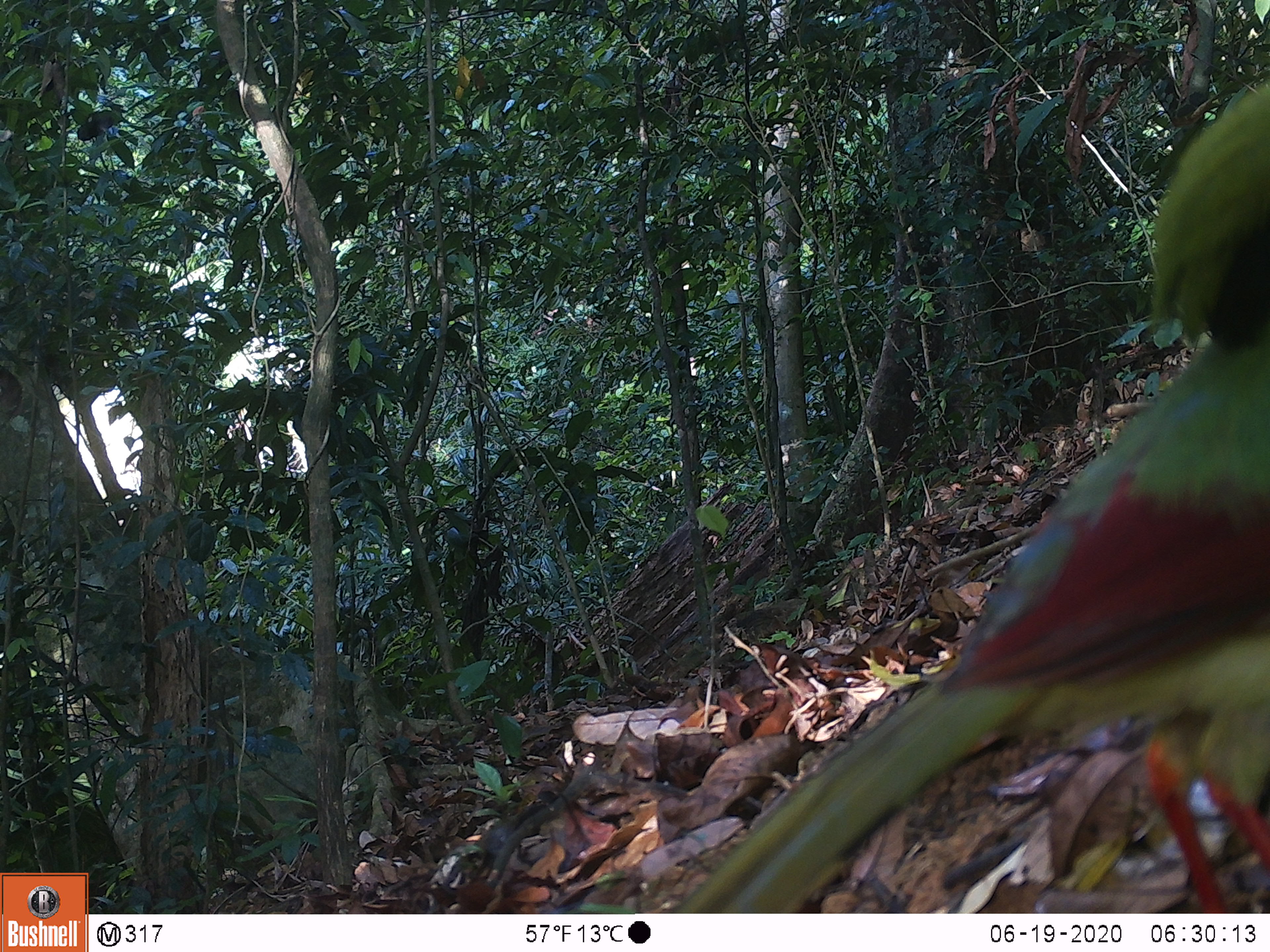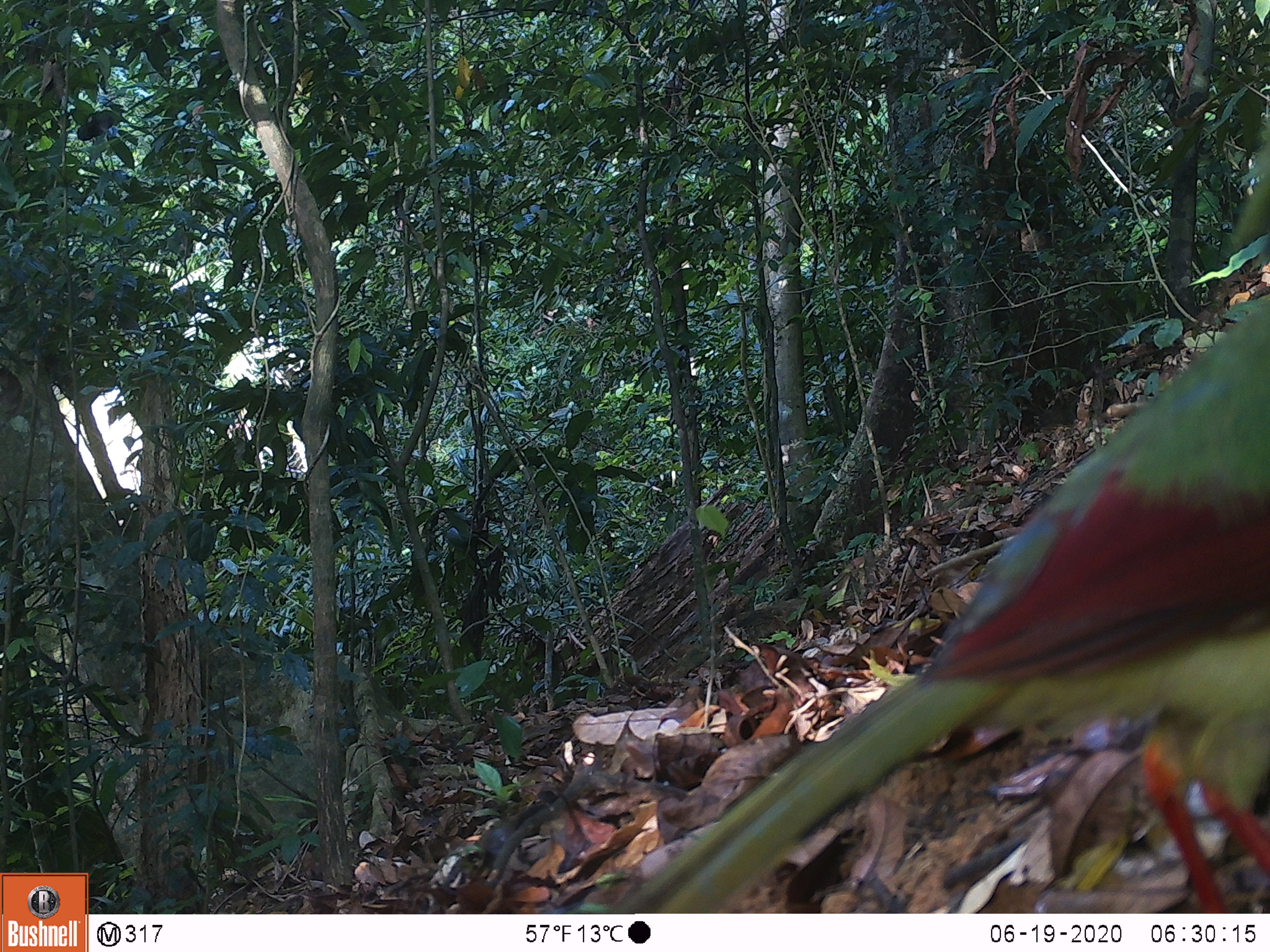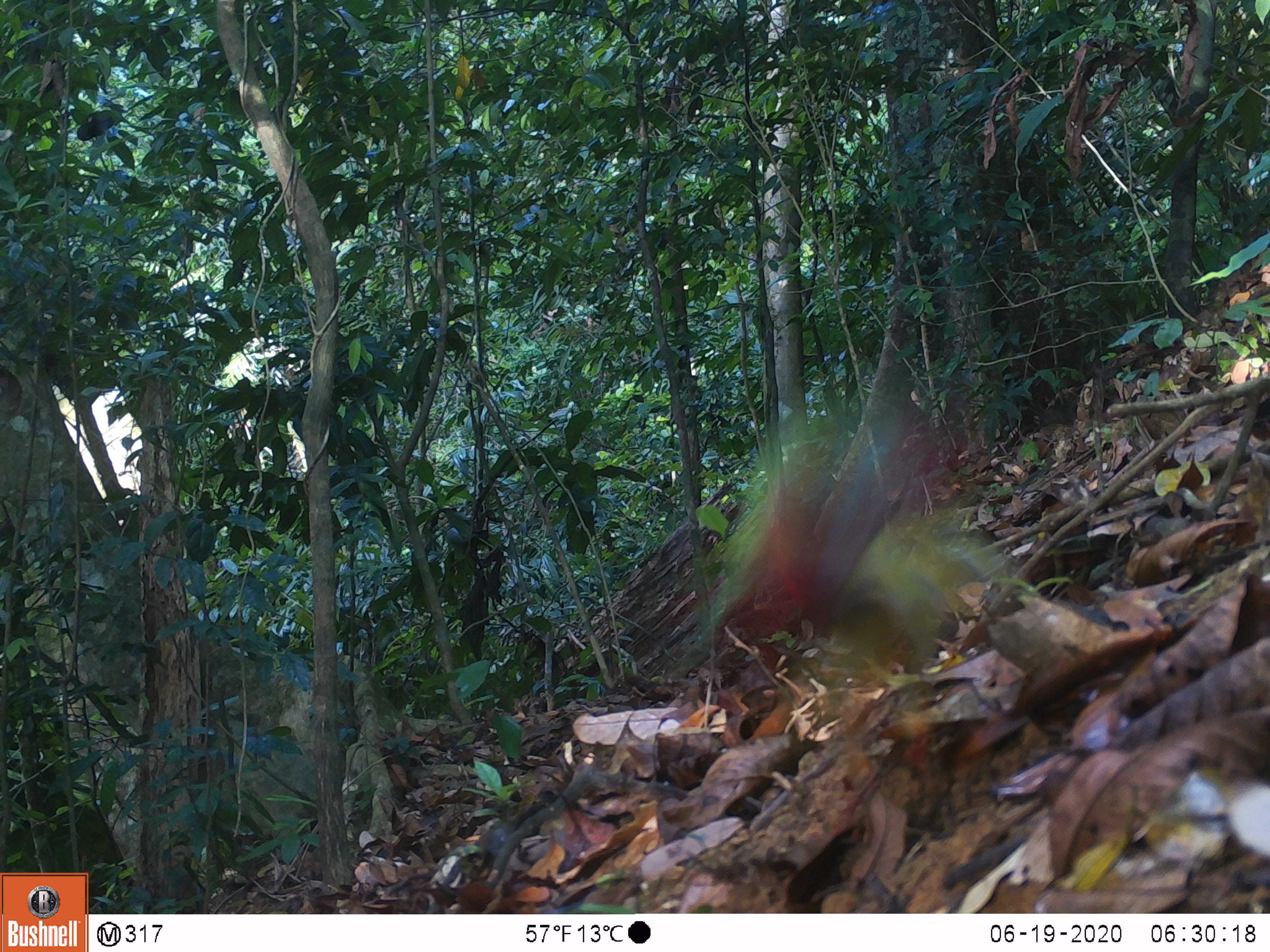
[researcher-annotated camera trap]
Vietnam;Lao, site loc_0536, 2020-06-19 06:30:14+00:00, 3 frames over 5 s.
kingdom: Animalia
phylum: Chordata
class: Aves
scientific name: Aves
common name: bird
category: unidentified bird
Unidentified bird (bird) (Aves). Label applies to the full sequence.